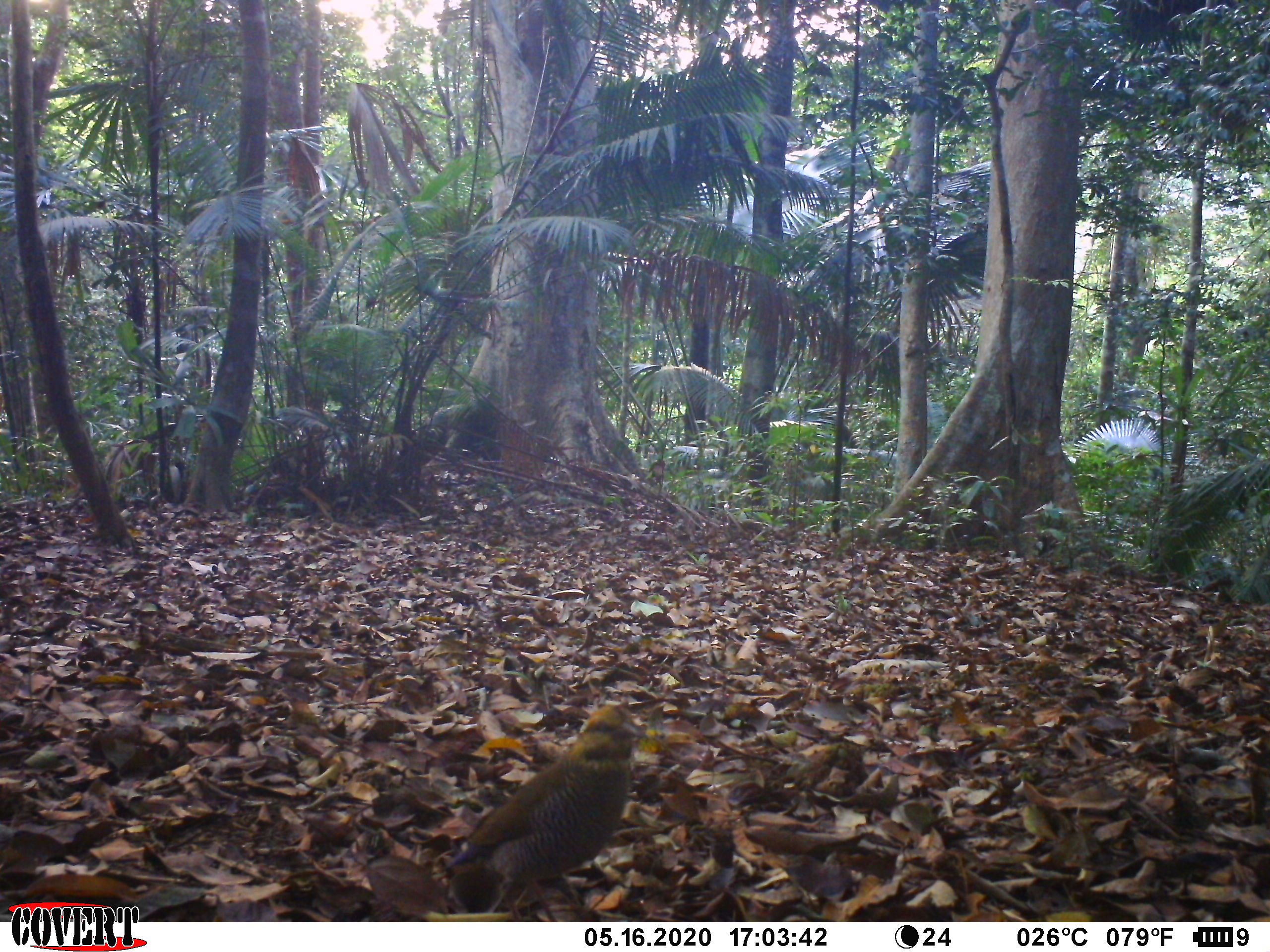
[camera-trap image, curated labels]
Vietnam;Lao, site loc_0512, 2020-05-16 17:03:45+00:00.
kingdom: Animalia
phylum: Chordata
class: Aves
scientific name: Aves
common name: bird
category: unidentified bird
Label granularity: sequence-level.